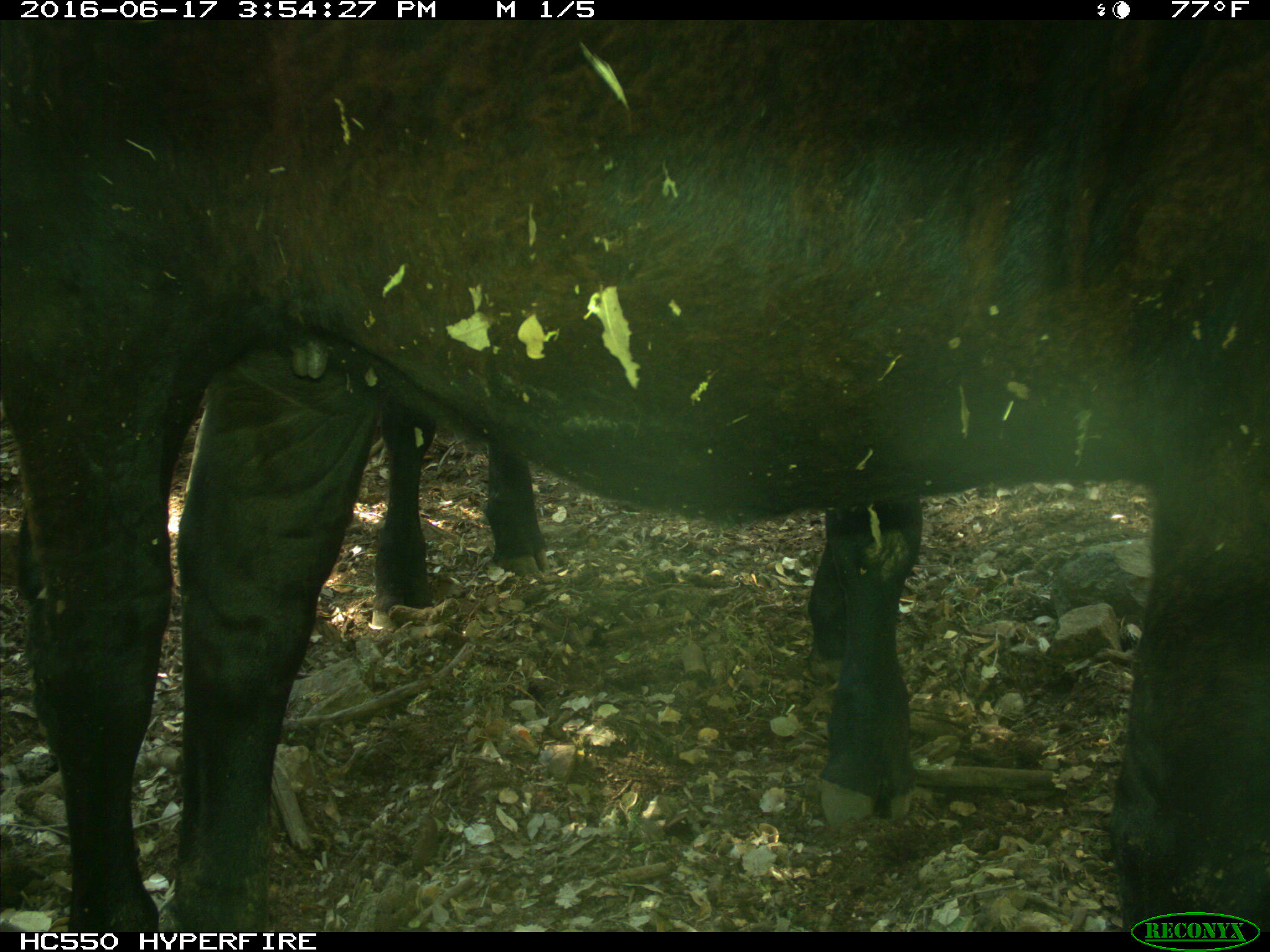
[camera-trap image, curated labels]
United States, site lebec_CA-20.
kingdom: Animalia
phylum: Chordata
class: Mammalia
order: Artiodactyla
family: Bovidae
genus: Bos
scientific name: Bos taurus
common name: domestic cow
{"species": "Bos taurus (domestic cow)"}